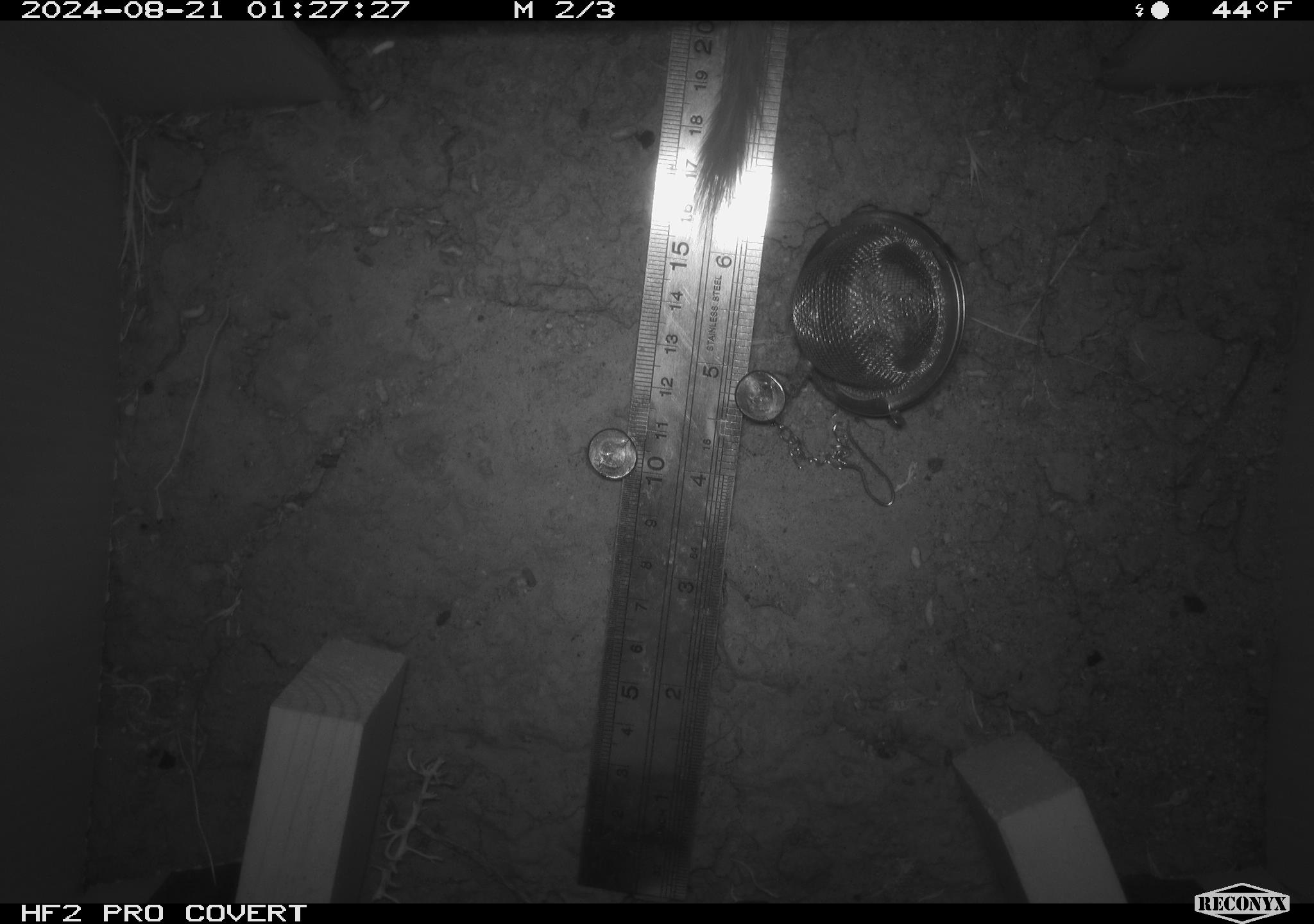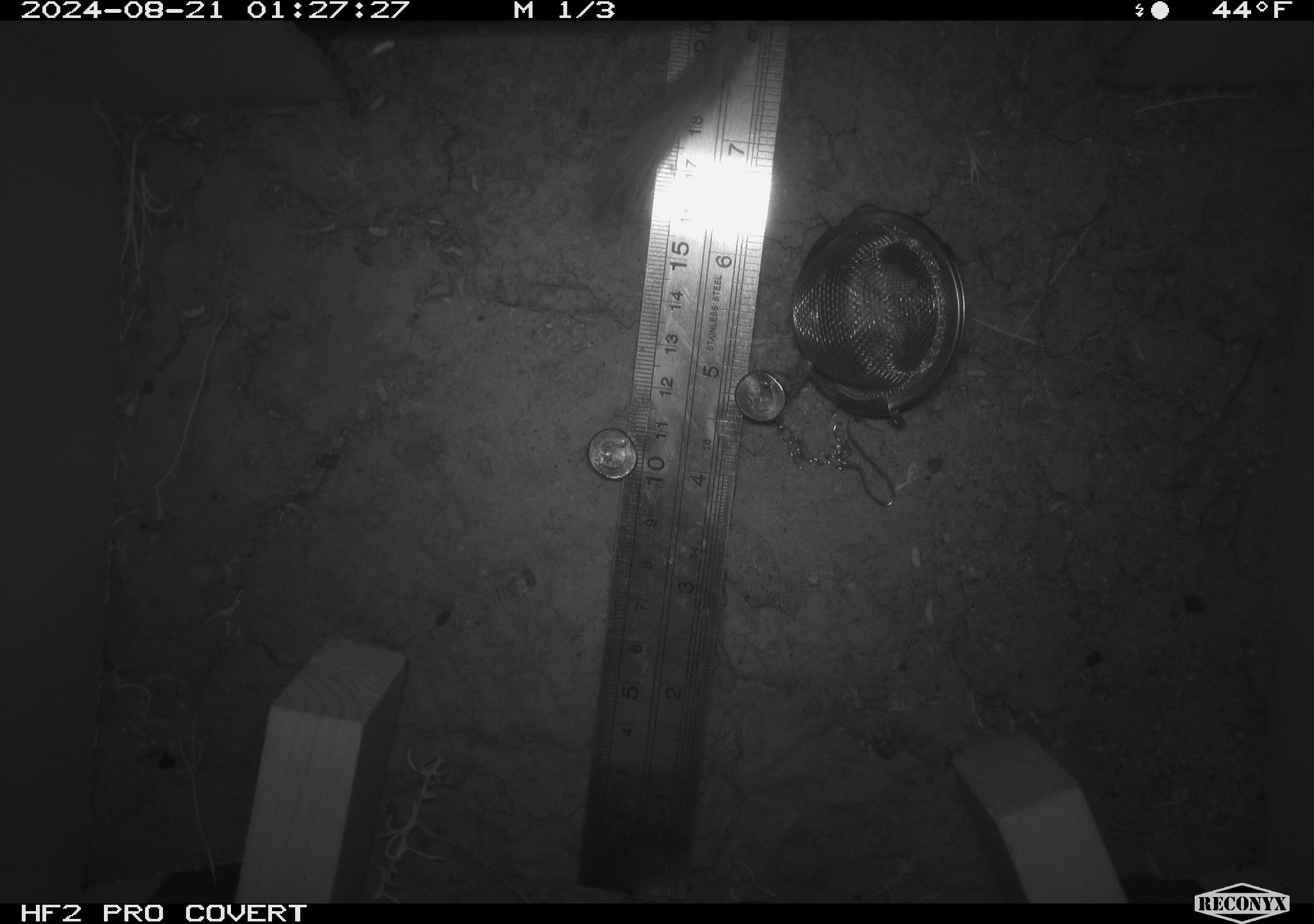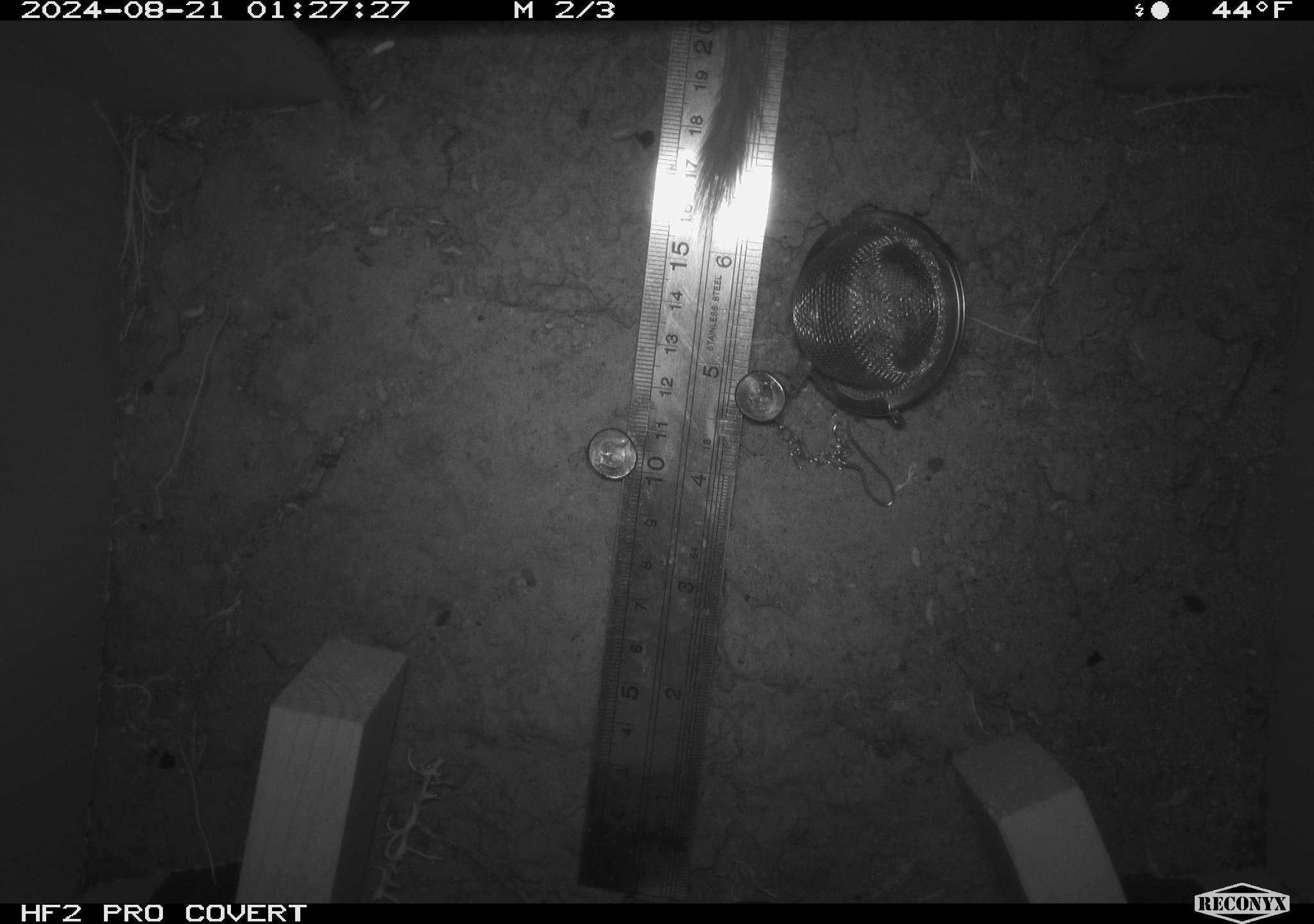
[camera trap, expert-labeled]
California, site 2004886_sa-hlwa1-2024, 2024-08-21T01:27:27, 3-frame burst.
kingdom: Animalia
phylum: Chordata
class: Mammalia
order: Rodentia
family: Heteromyidae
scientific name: Heteromyidae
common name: kangaroo rats and pocket mice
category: heteromyidae family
Heteromyidae family (kangaroo rats and pocket mice) (Heteromyidae).